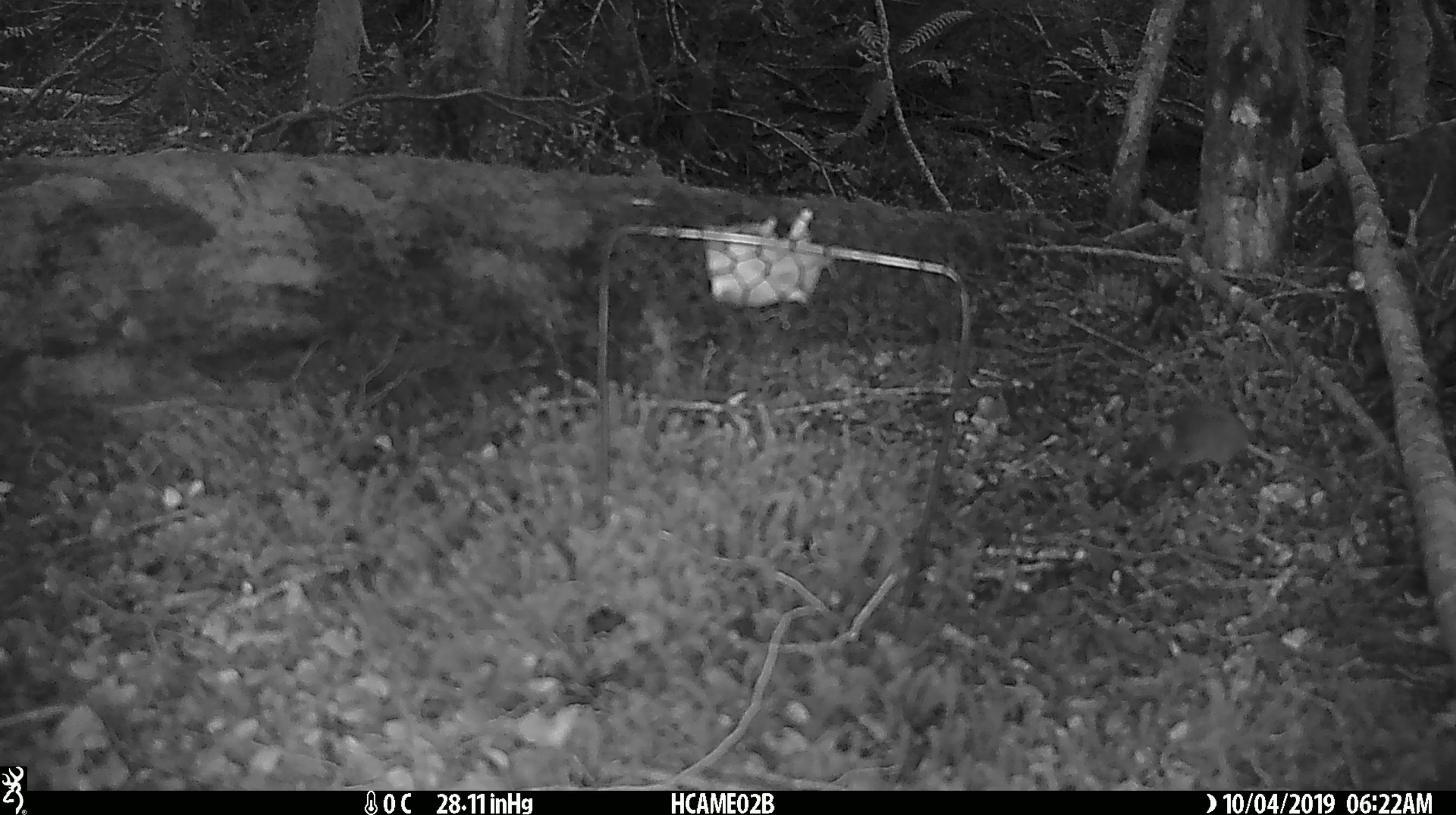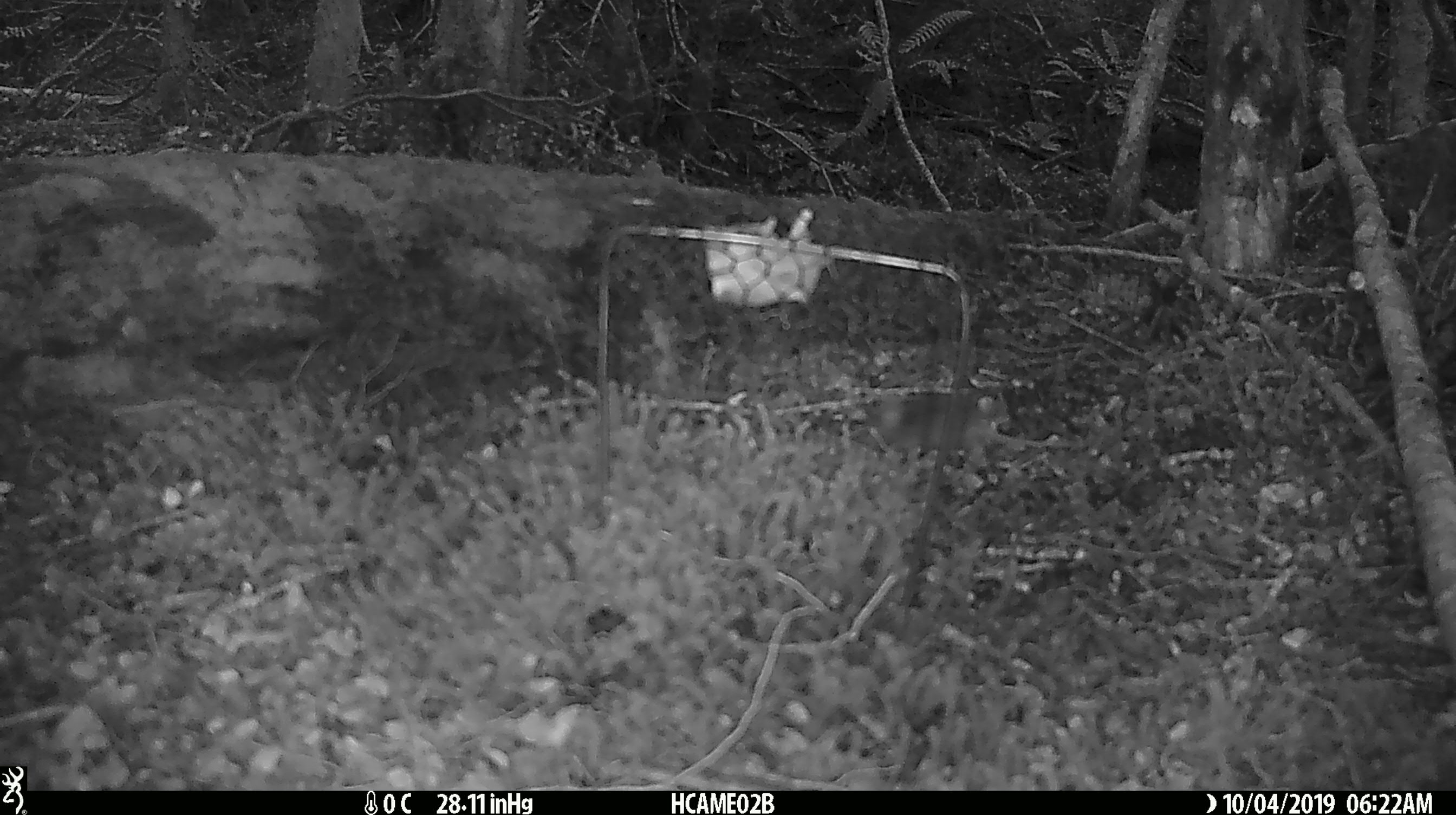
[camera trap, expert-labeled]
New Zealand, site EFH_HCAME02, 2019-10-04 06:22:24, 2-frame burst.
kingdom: Animalia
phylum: Chordata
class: Mammalia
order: Rodentia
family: Muridae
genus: Mus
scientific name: Mus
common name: mouse